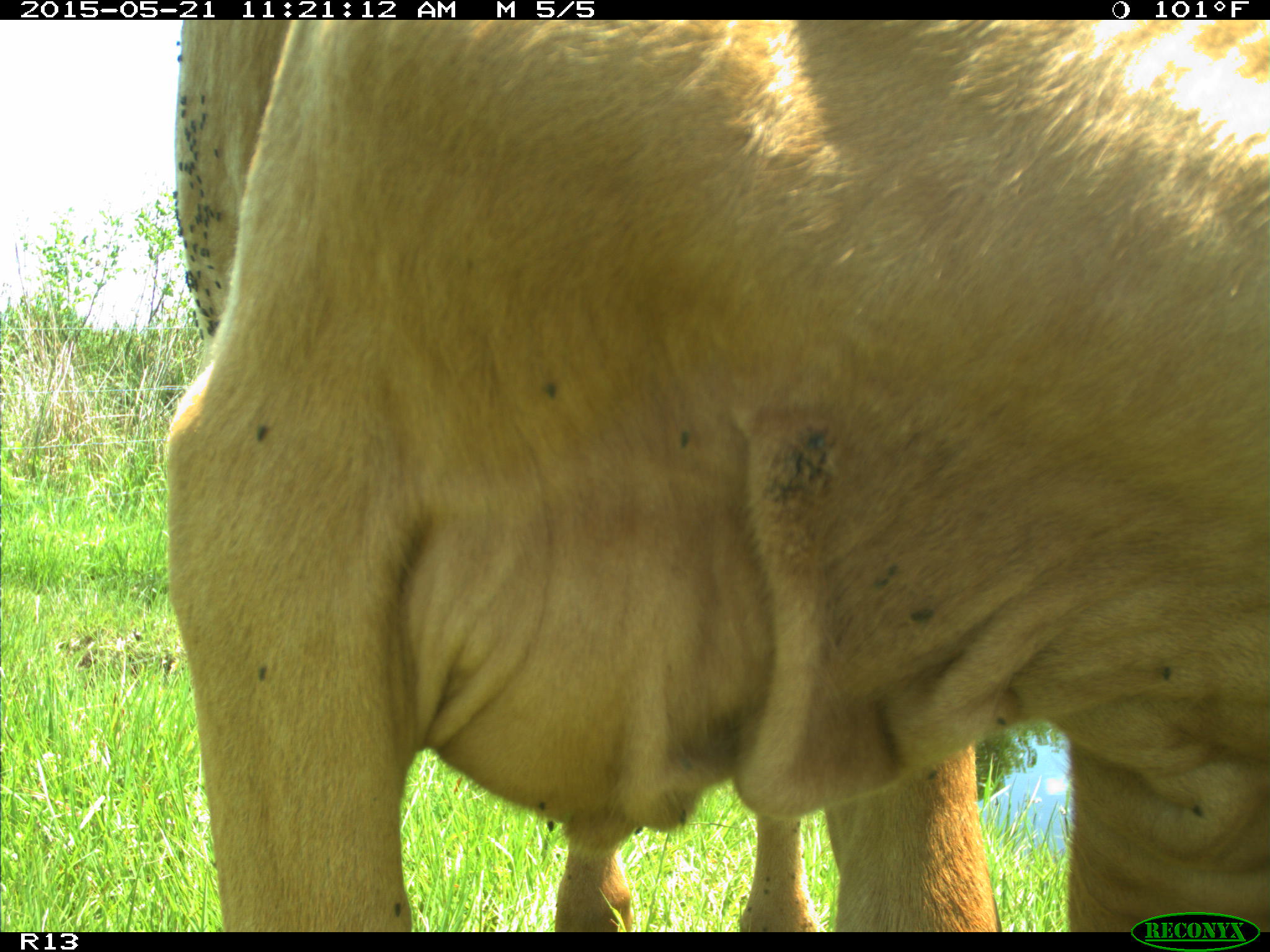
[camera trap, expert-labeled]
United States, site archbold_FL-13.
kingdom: Animalia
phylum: Chordata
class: Mammalia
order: Artiodactyla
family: Bovidae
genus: Bos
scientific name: Bos taurus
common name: domestic cow